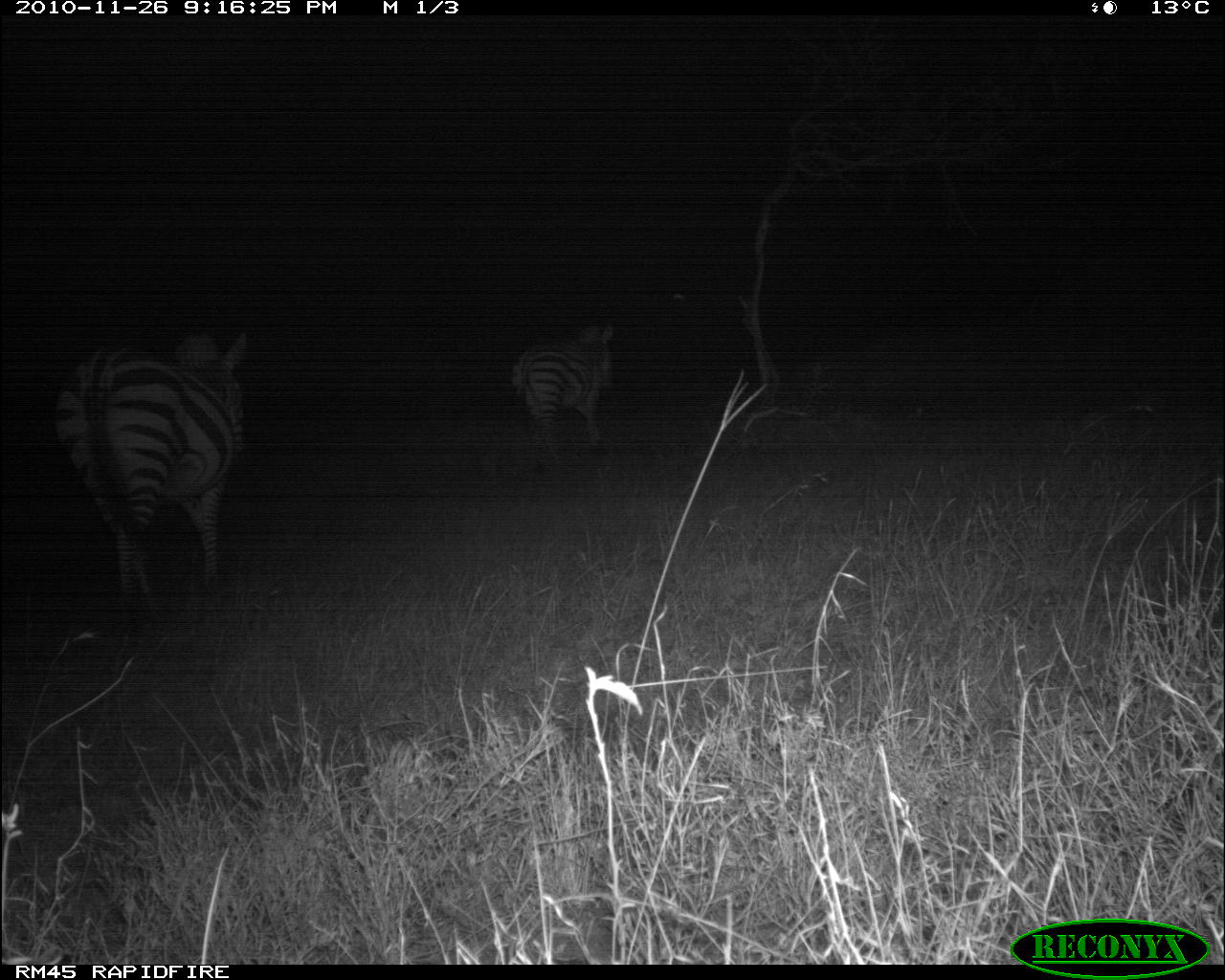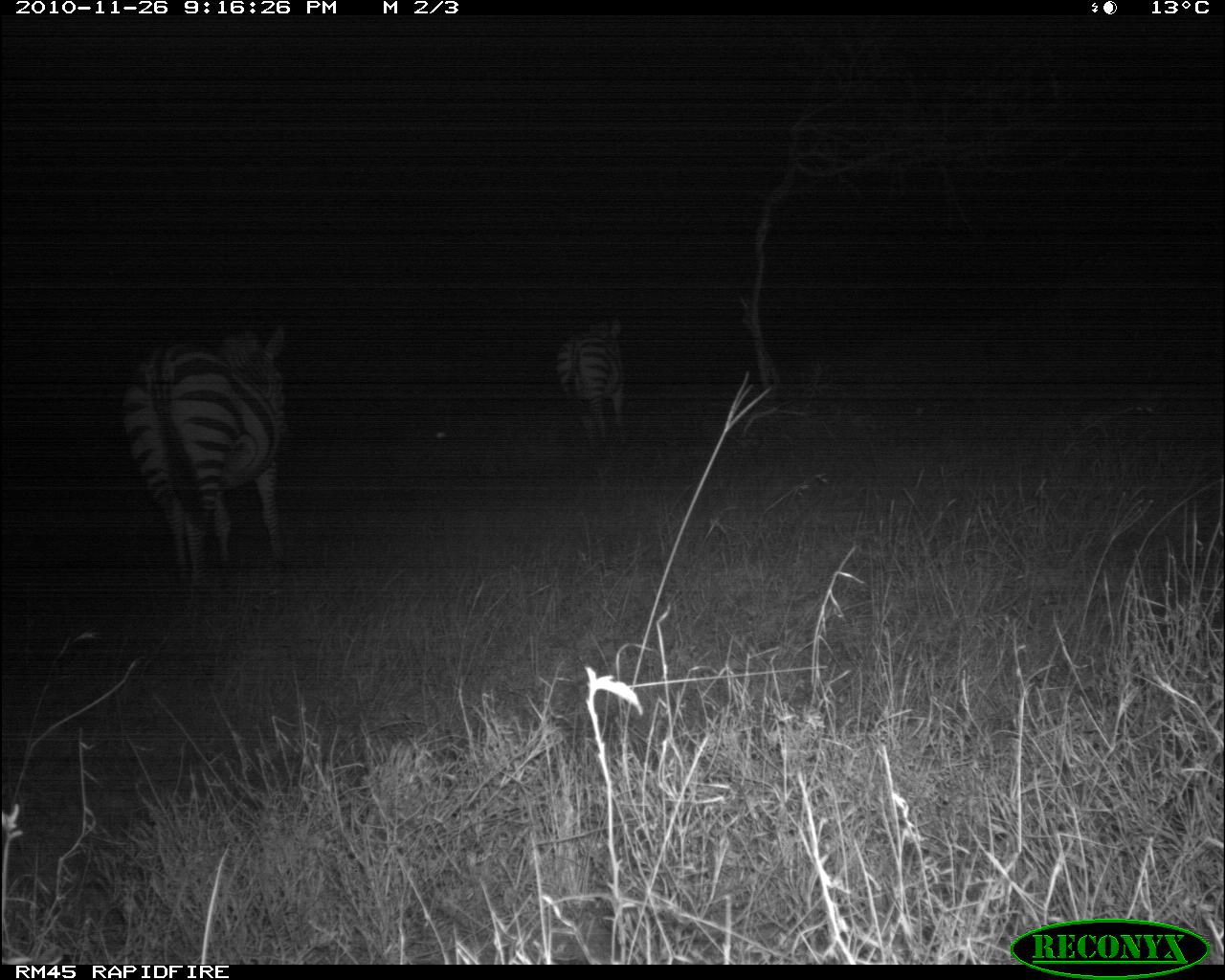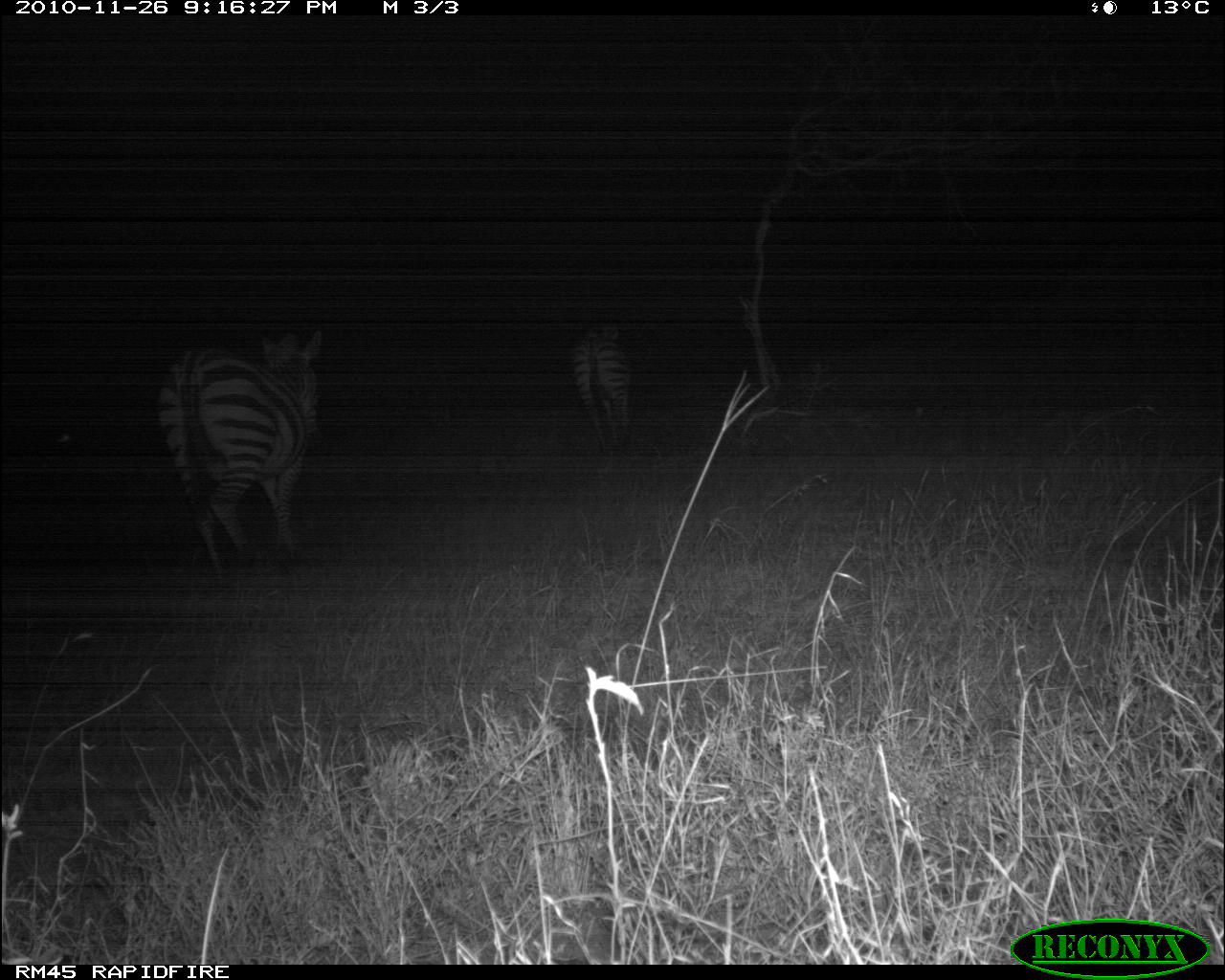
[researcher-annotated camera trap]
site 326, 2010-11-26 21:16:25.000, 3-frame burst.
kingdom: Animalia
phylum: Chordata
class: Mammalia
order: Perissodactyla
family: Equidae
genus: Equus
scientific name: Equus quagga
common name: plains zebra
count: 2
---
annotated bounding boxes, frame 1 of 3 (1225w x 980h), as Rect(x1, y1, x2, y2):
equus quagga: Rect(46, 318, 258, 624); Rect(504, 319, 618, 468)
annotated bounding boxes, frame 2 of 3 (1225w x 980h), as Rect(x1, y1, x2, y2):
equus quagga: Rect(111, 301, 293, 611); Rect(549, 315, 630, 470)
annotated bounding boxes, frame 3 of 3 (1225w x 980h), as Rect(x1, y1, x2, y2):
equus quagga: Rect(145, 322, 325, 574); Rect(564, 315, 636, 448)